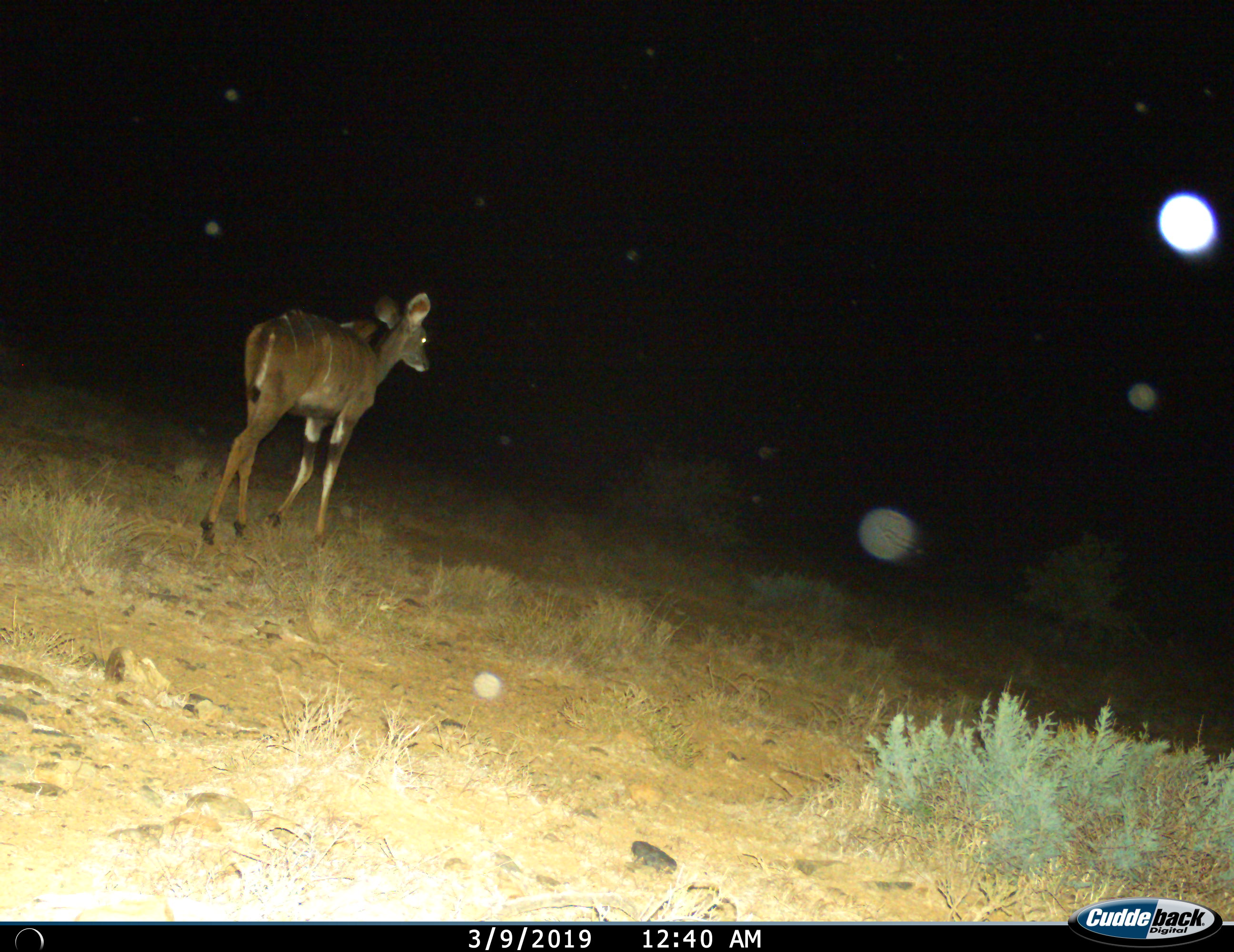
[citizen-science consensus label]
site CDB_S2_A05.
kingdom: Animalia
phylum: Chordata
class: Mammalia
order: Artiodactyla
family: Bovidae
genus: Tragelaphus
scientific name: Tragelaphus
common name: kudu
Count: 1.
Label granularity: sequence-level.